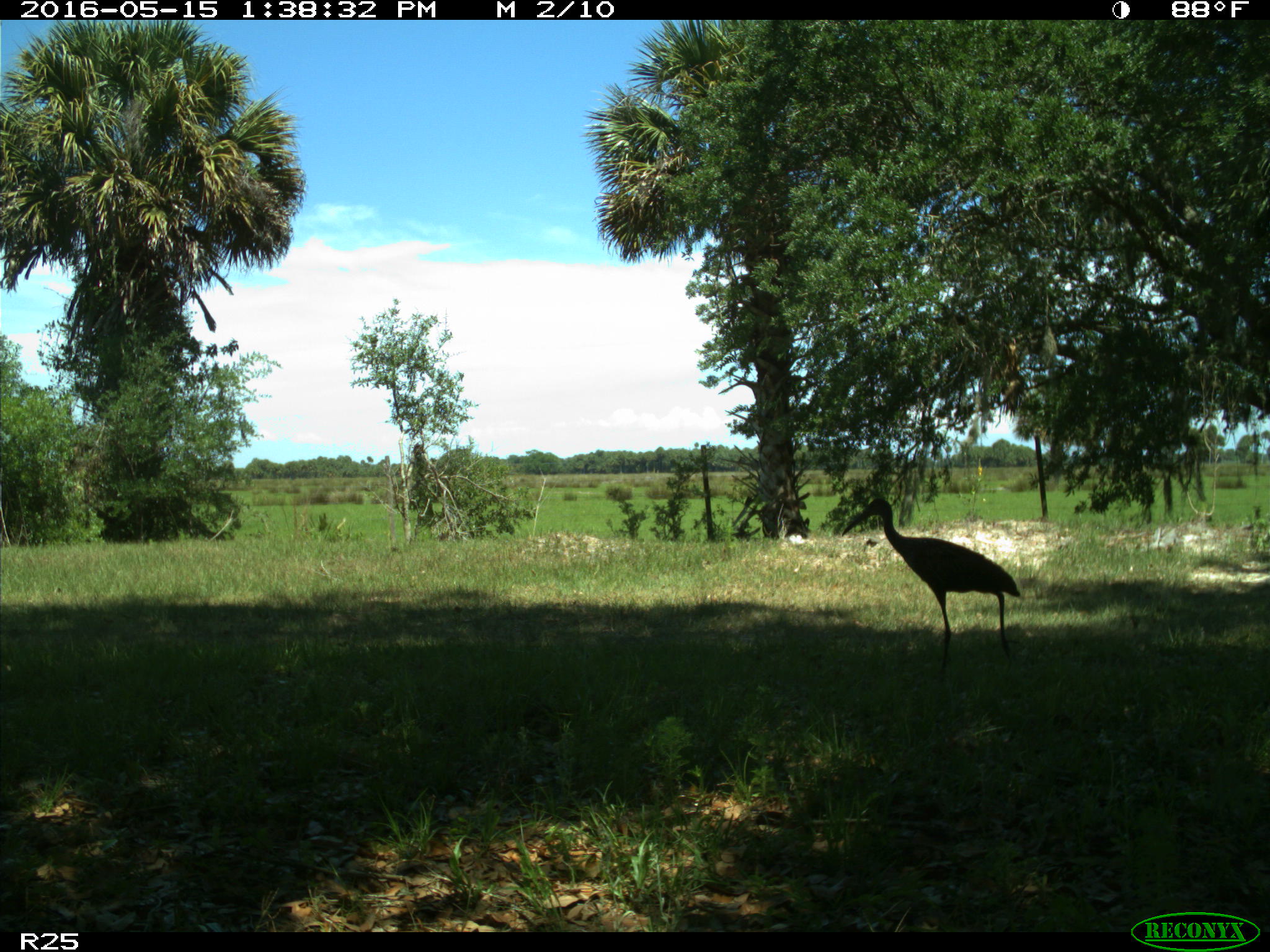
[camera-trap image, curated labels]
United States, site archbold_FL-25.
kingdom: Animalia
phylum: Chordata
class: Aves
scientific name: Aves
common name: birds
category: unidentified bird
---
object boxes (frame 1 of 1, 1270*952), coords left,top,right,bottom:
animal: 841,497,1022,683